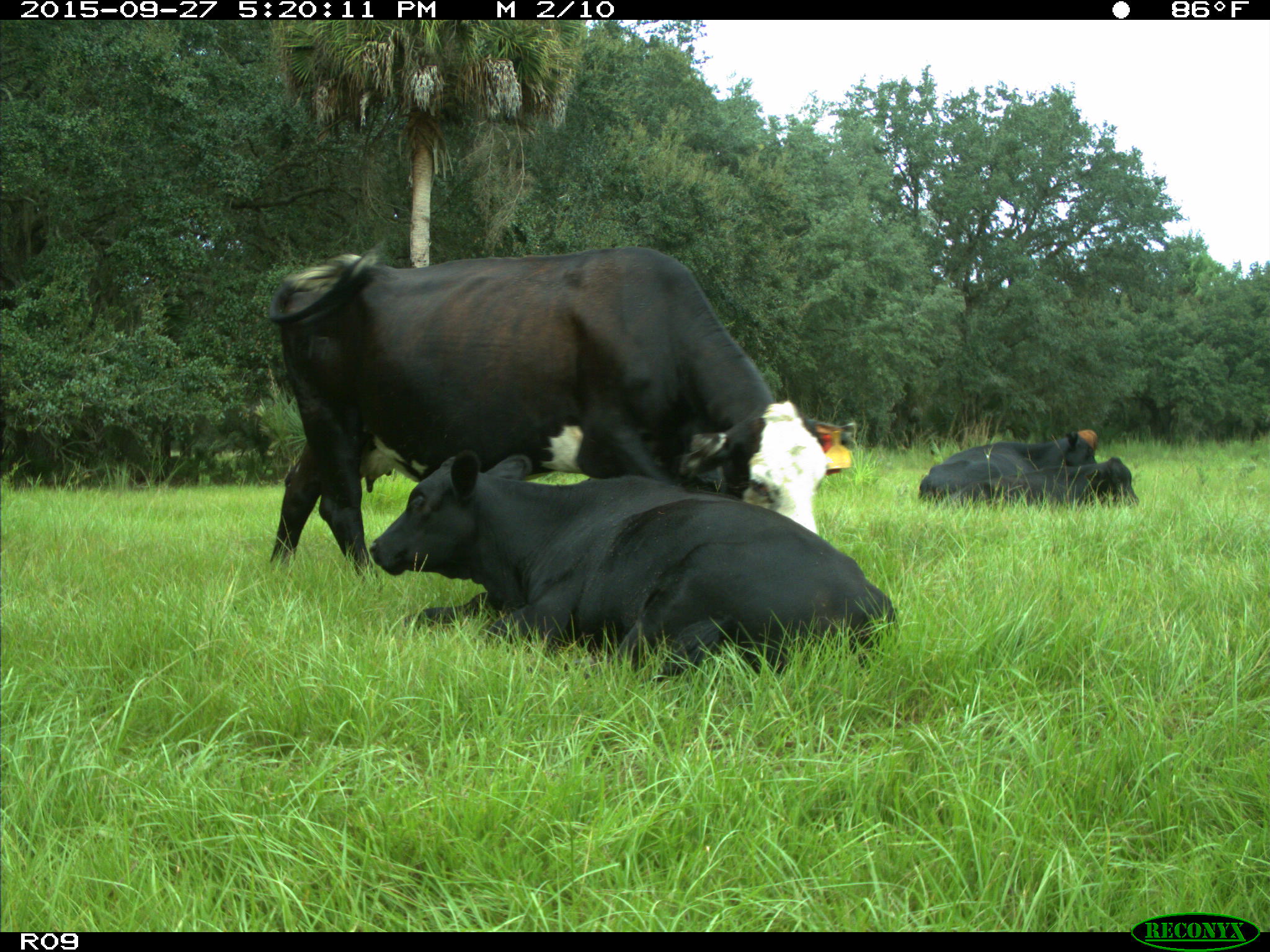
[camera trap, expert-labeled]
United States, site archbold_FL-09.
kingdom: Animalia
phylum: Chordata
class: Mammalia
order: Artiodactyla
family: Bovidae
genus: Bos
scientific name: Bos taurus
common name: domestic cow